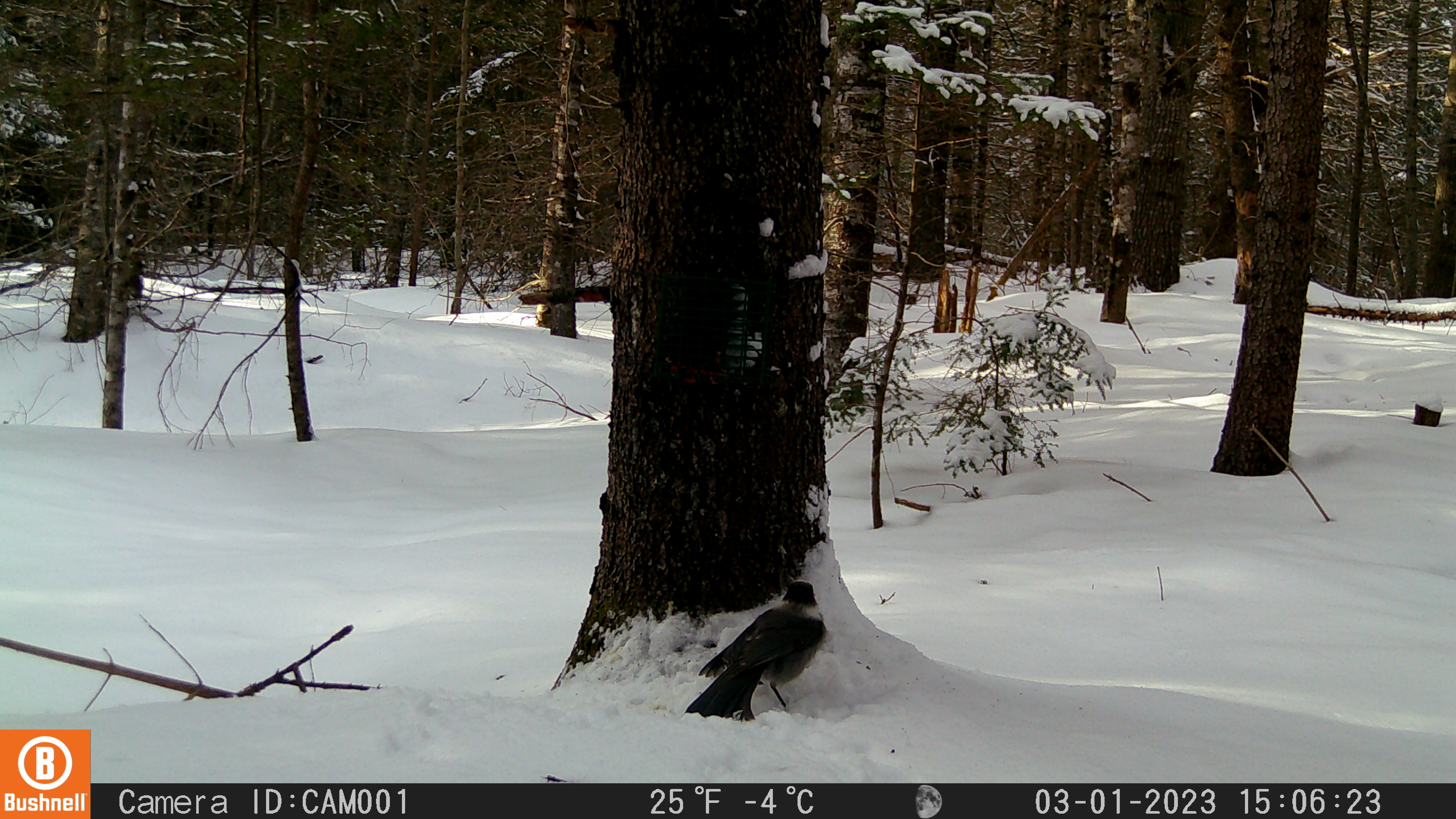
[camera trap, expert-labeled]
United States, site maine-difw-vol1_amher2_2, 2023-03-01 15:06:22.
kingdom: Animalia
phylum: Chordata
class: Aves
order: Passeriformes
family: Corvidae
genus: Perisoreus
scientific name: Perisoreus canadensis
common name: canada jay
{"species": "canada jay (Perisoreus canadensis)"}